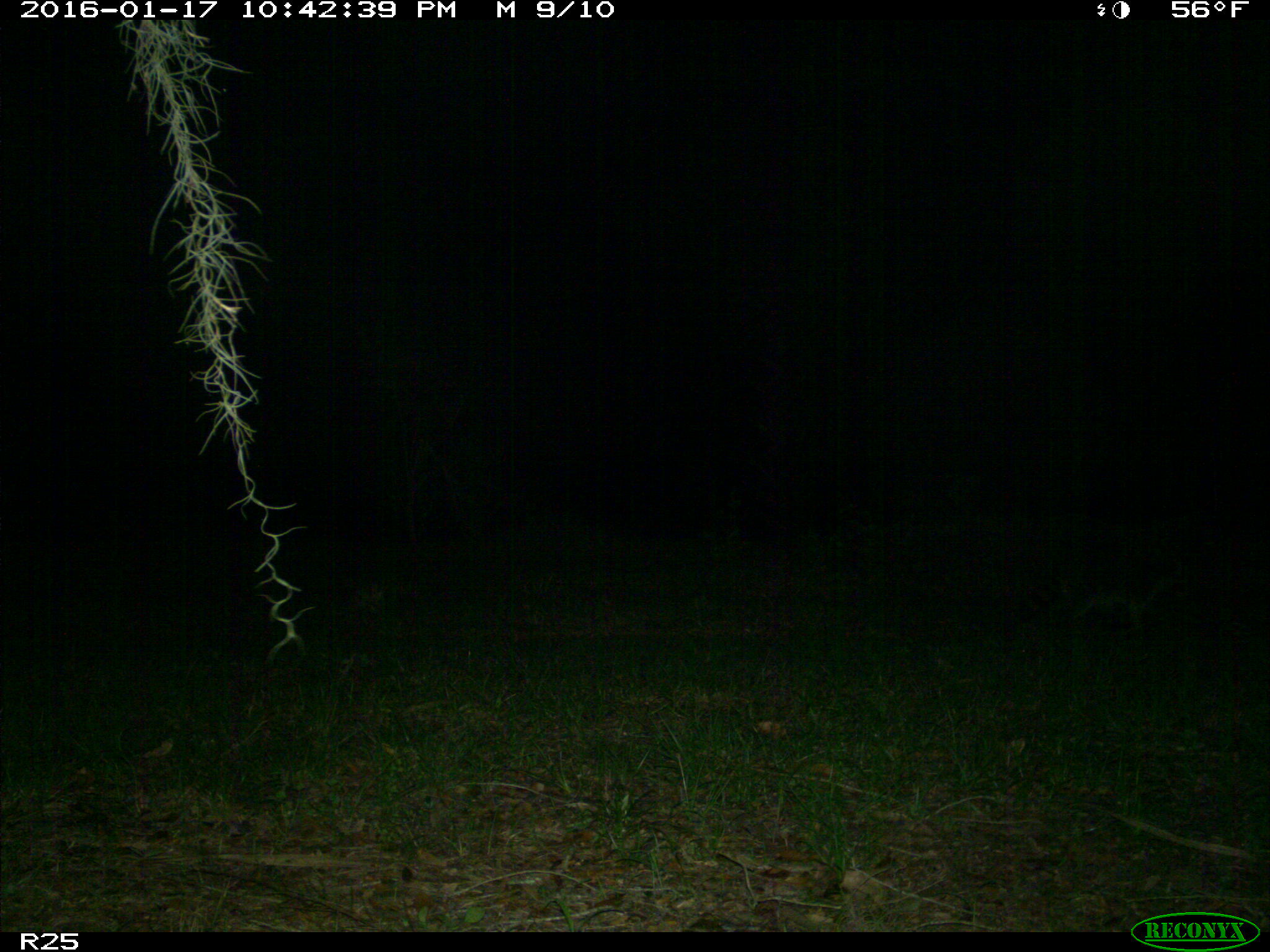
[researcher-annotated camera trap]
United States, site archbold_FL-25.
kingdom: Animalia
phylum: Chordata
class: Mammalia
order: Carnivora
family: Procyonidae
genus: Procyon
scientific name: Procyon lotor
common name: common raccoon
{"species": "Procyon lotor (common raccoon)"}